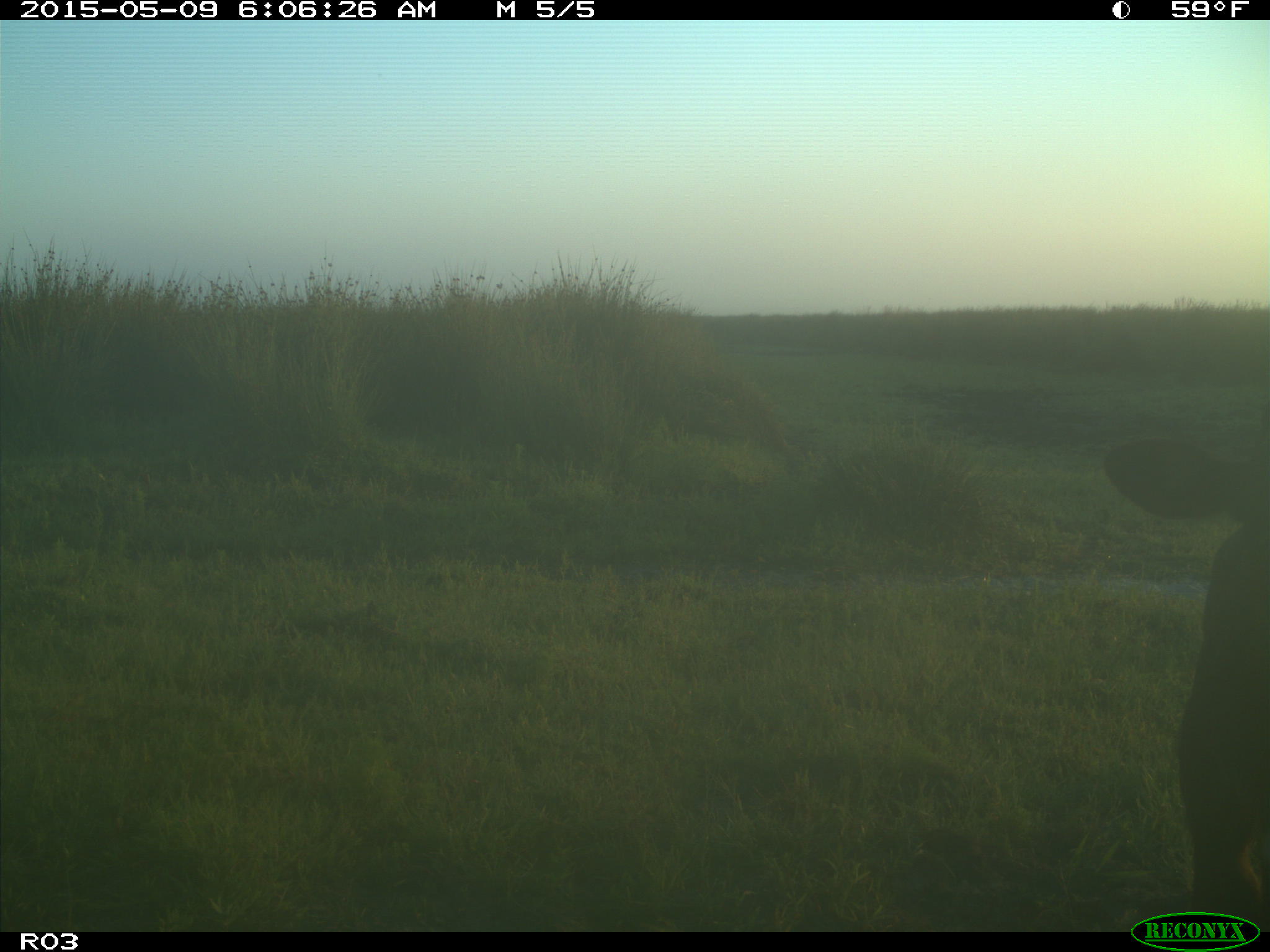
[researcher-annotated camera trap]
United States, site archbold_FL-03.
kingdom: Animalia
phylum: Chordata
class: Mammalia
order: Artiodactyla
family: Bovidae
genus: Bos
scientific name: Bos taurus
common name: domestic cow